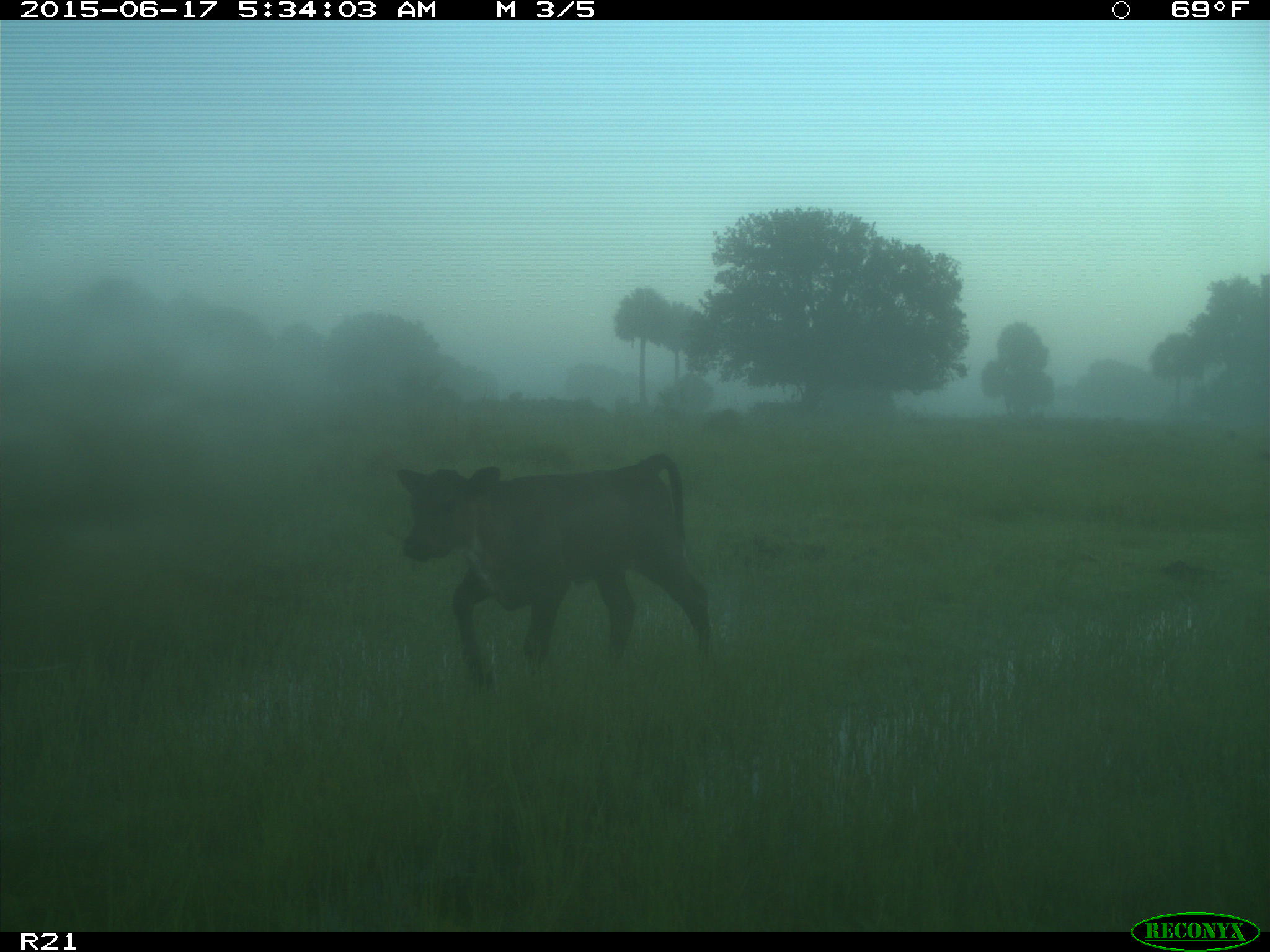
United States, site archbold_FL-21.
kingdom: Animalia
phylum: Chordata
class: Mammalia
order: Artiodactyla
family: Bovidae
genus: Bos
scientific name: Bos taurus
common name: domestic cow